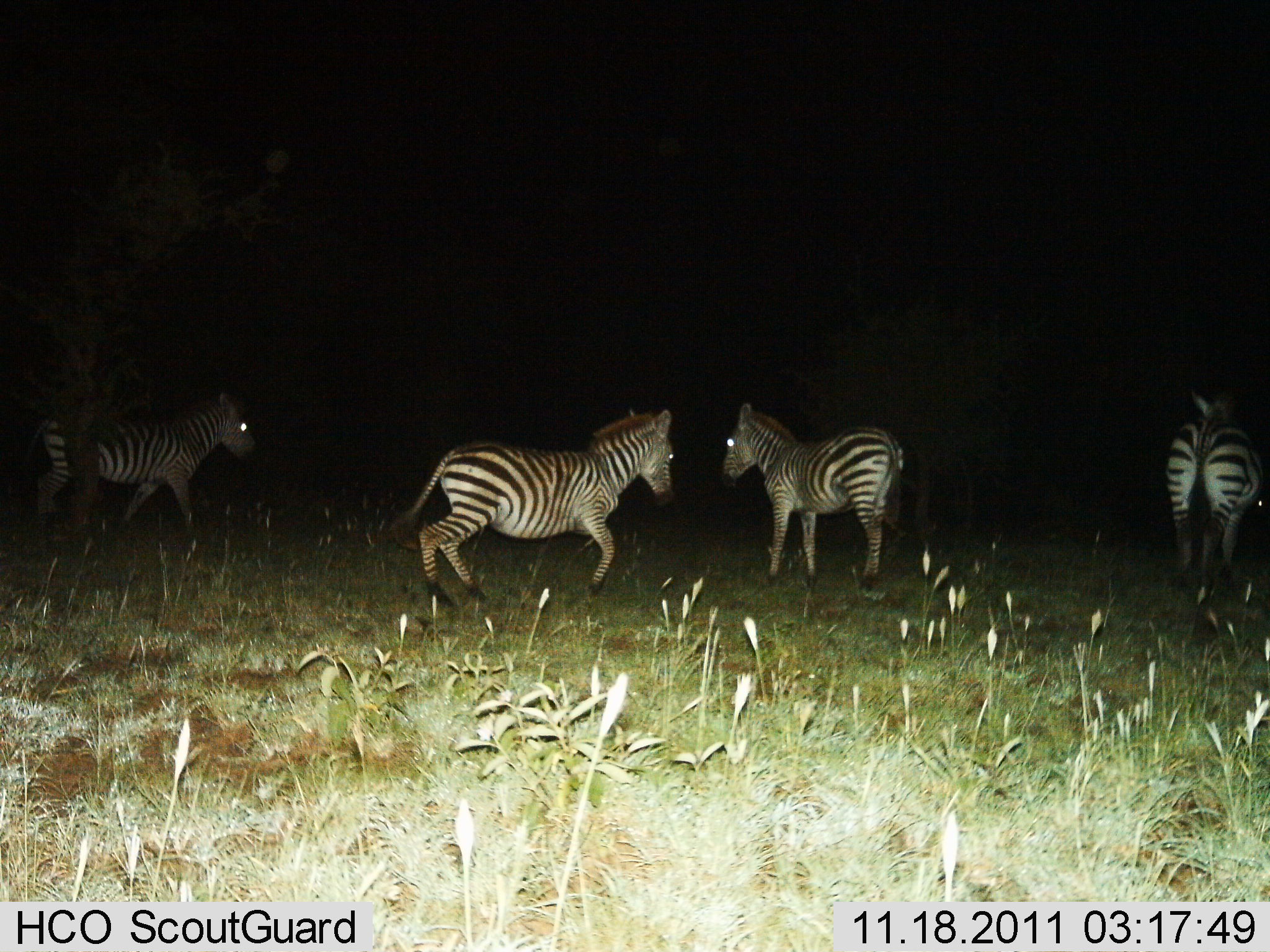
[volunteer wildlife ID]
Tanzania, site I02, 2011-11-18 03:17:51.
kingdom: Animalia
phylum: Chordata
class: Mammalia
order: Perissodactyla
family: Equidae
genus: Equus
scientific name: Equus quagga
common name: plains zebra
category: zebra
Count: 4.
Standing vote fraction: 60%.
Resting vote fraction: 0%.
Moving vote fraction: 60%.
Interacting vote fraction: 20%.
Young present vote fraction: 0%.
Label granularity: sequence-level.